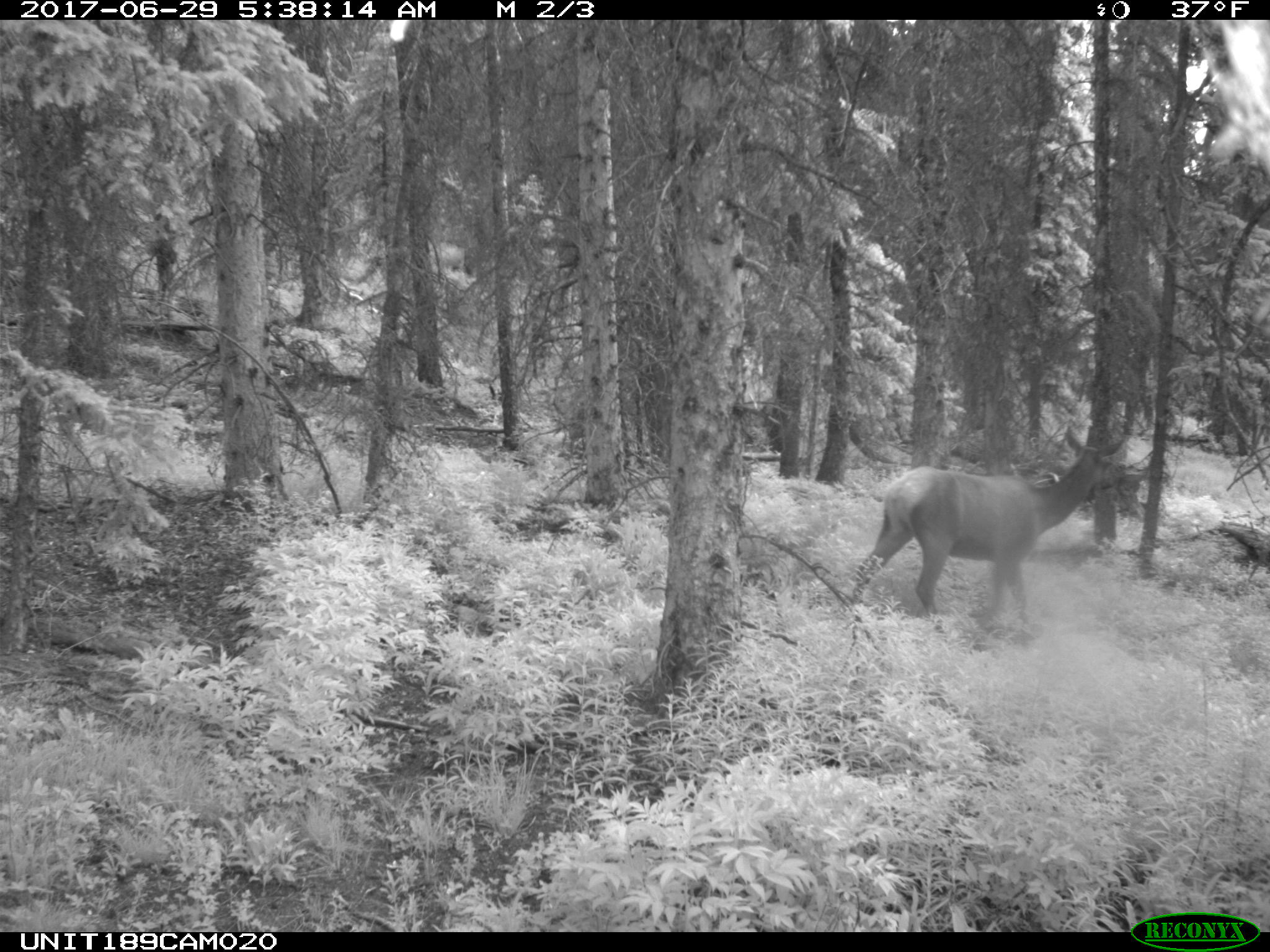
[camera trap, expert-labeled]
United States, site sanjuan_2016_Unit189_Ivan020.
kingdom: Animalia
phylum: Chordata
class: Mammalia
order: Artiodactyla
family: Cervidae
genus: Cervus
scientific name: Cervus elaphus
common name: red deer